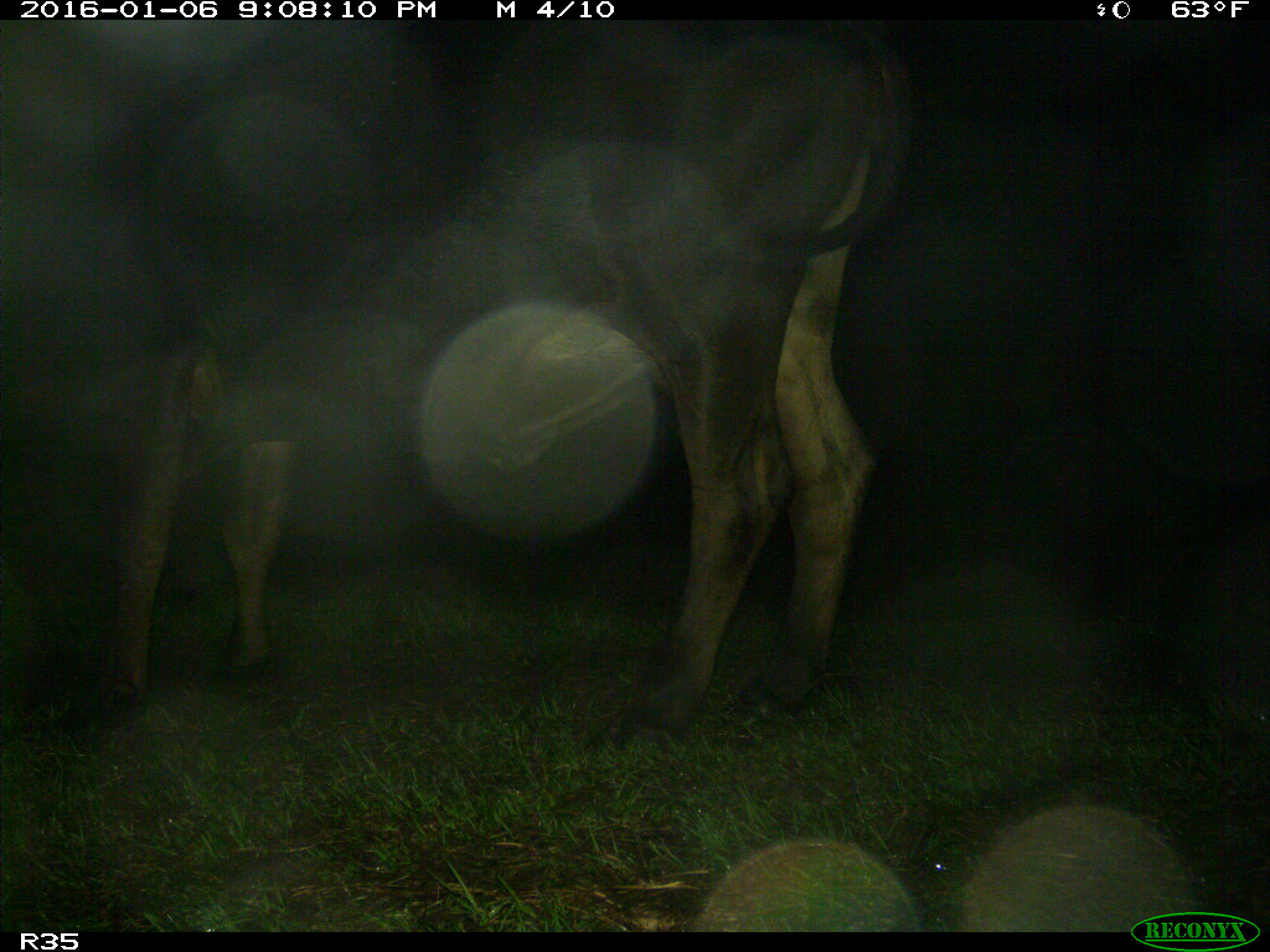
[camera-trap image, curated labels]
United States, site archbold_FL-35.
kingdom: Animalia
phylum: Chordata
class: Mammalia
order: Artiodactyla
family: Bovidae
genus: Bos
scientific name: Bos taurus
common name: domestic cow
Bos taurus (domestic cow).